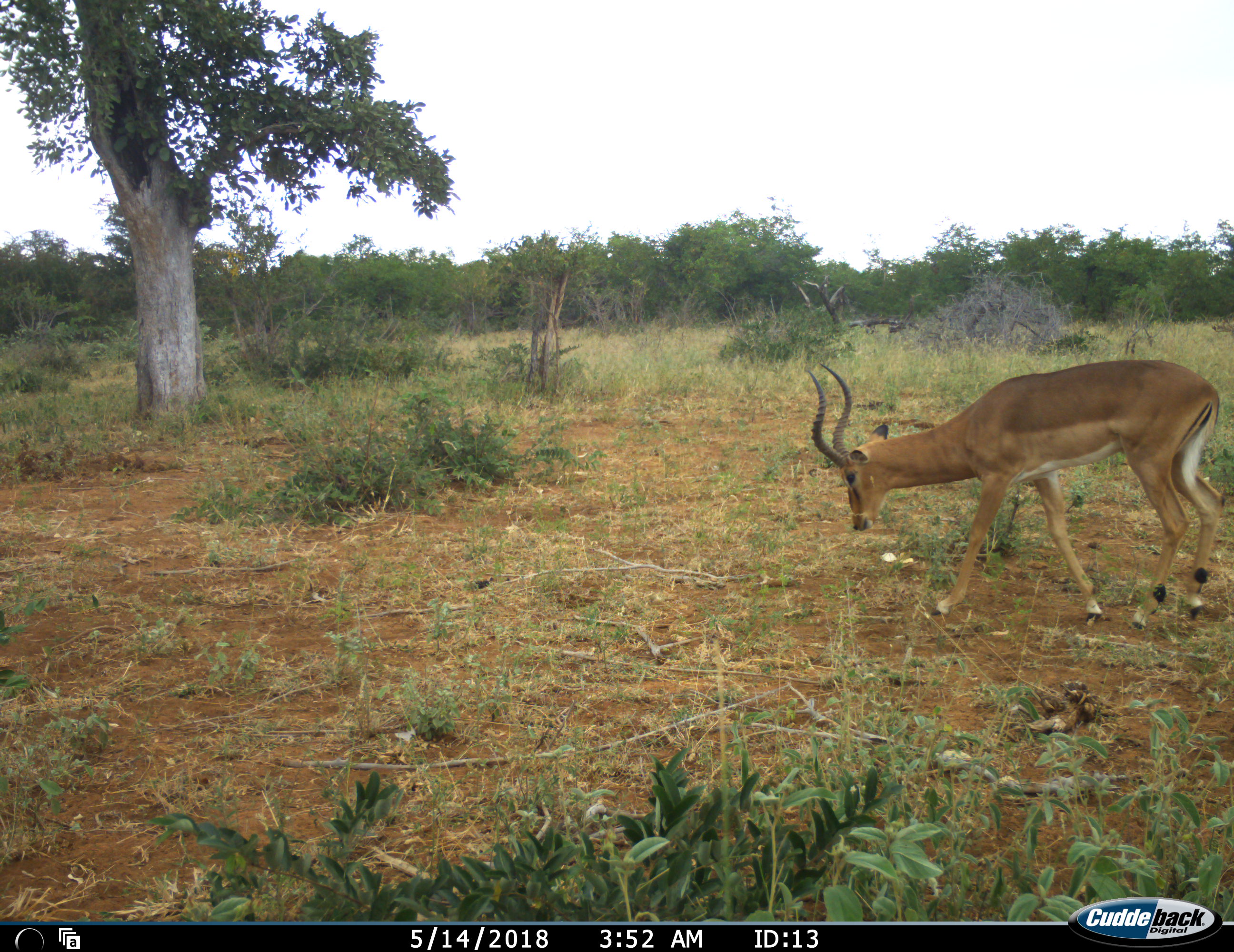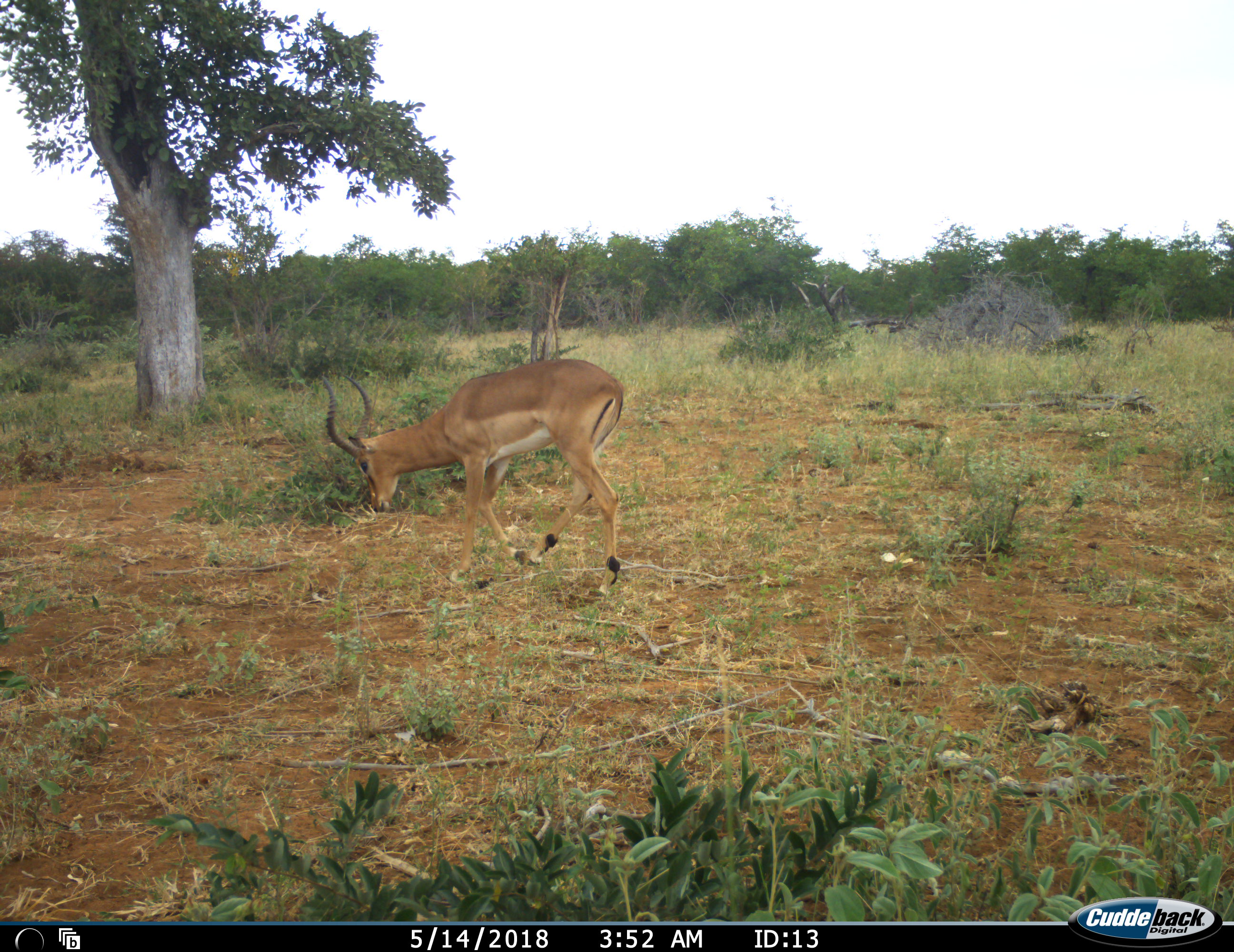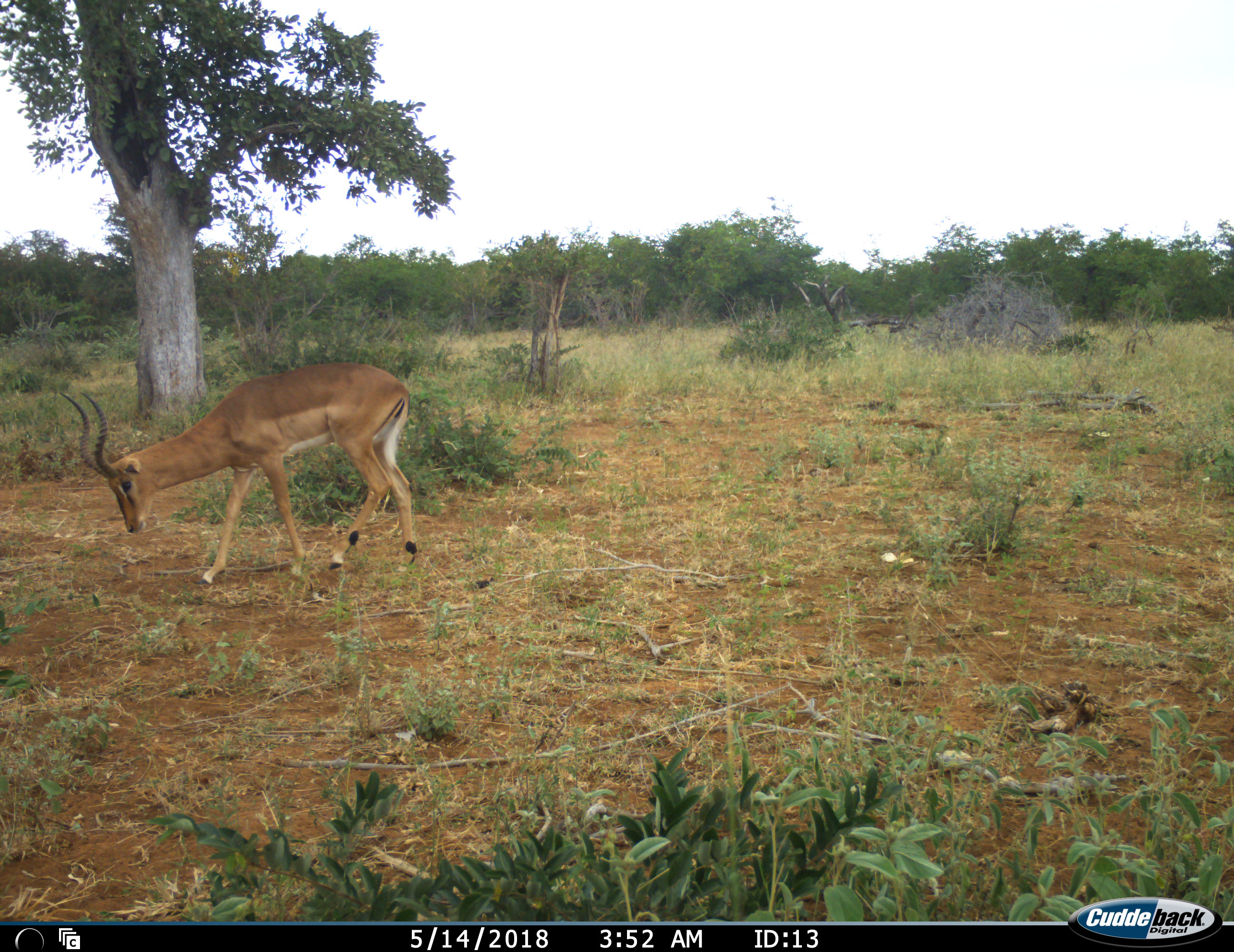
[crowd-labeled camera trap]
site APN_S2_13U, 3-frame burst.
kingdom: Animalia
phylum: Chordata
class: Mammalia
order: Artiodactyla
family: Bovidae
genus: Aepyceros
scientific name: Aepyceros melampus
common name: impala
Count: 1.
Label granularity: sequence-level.